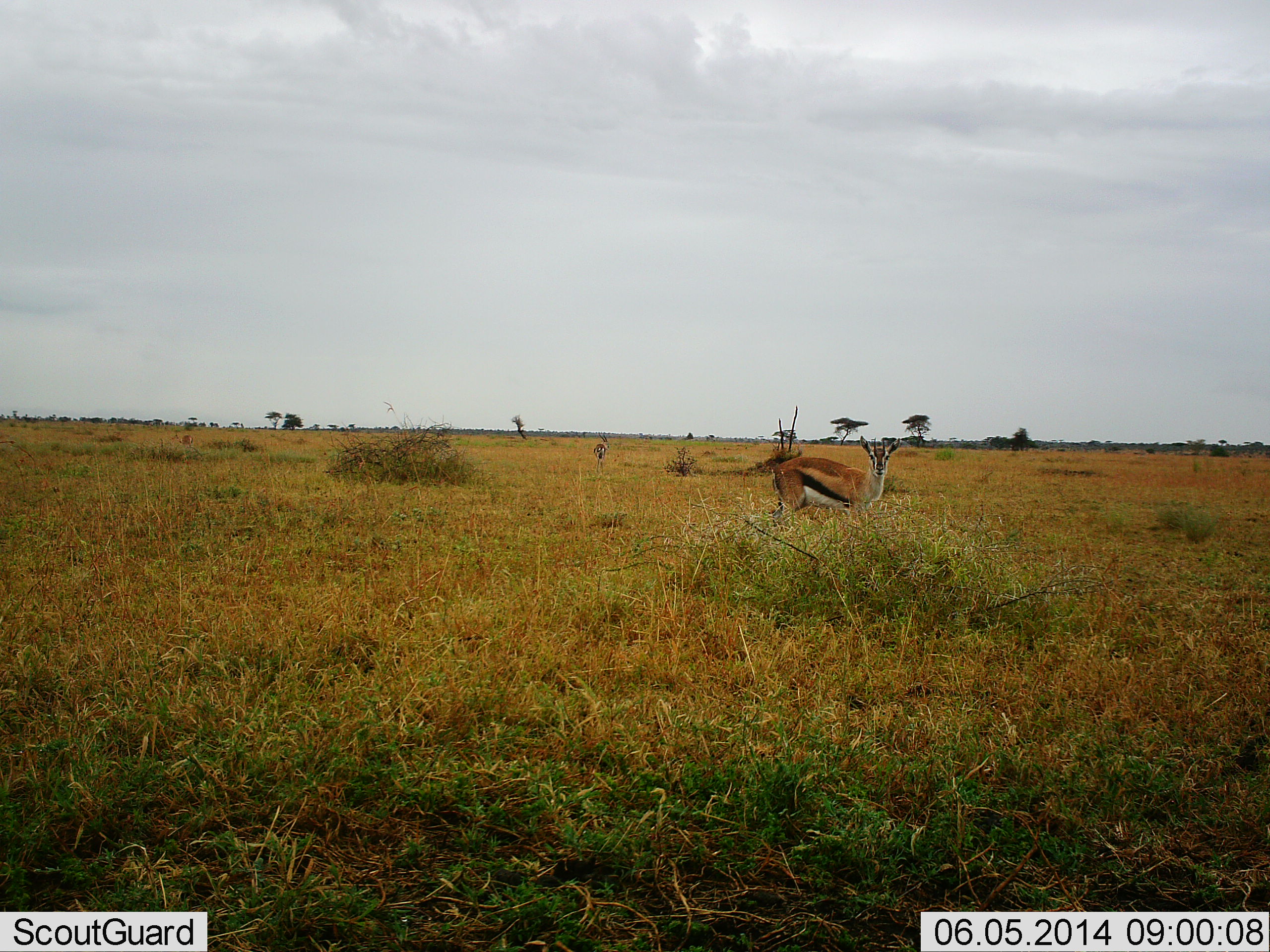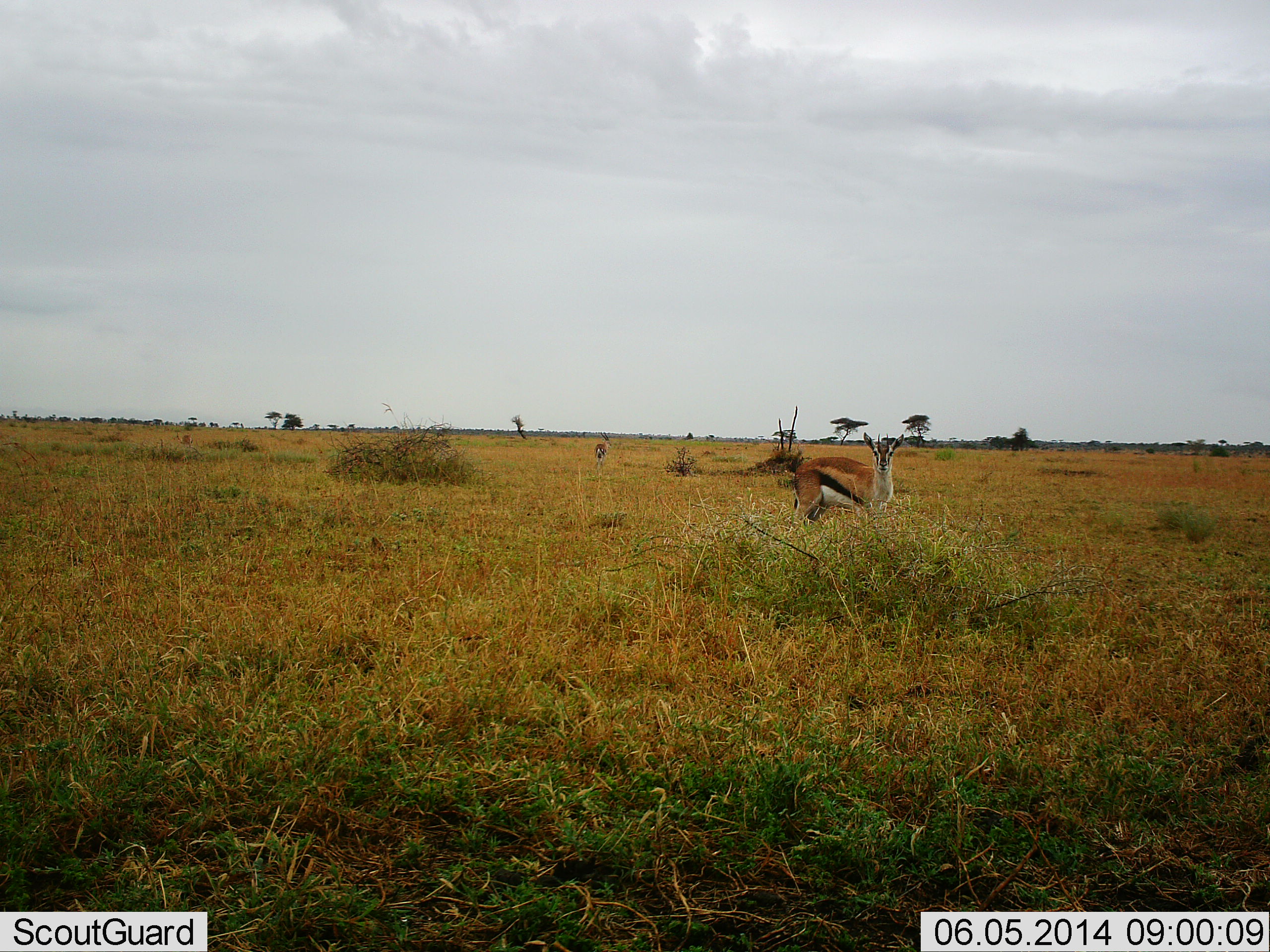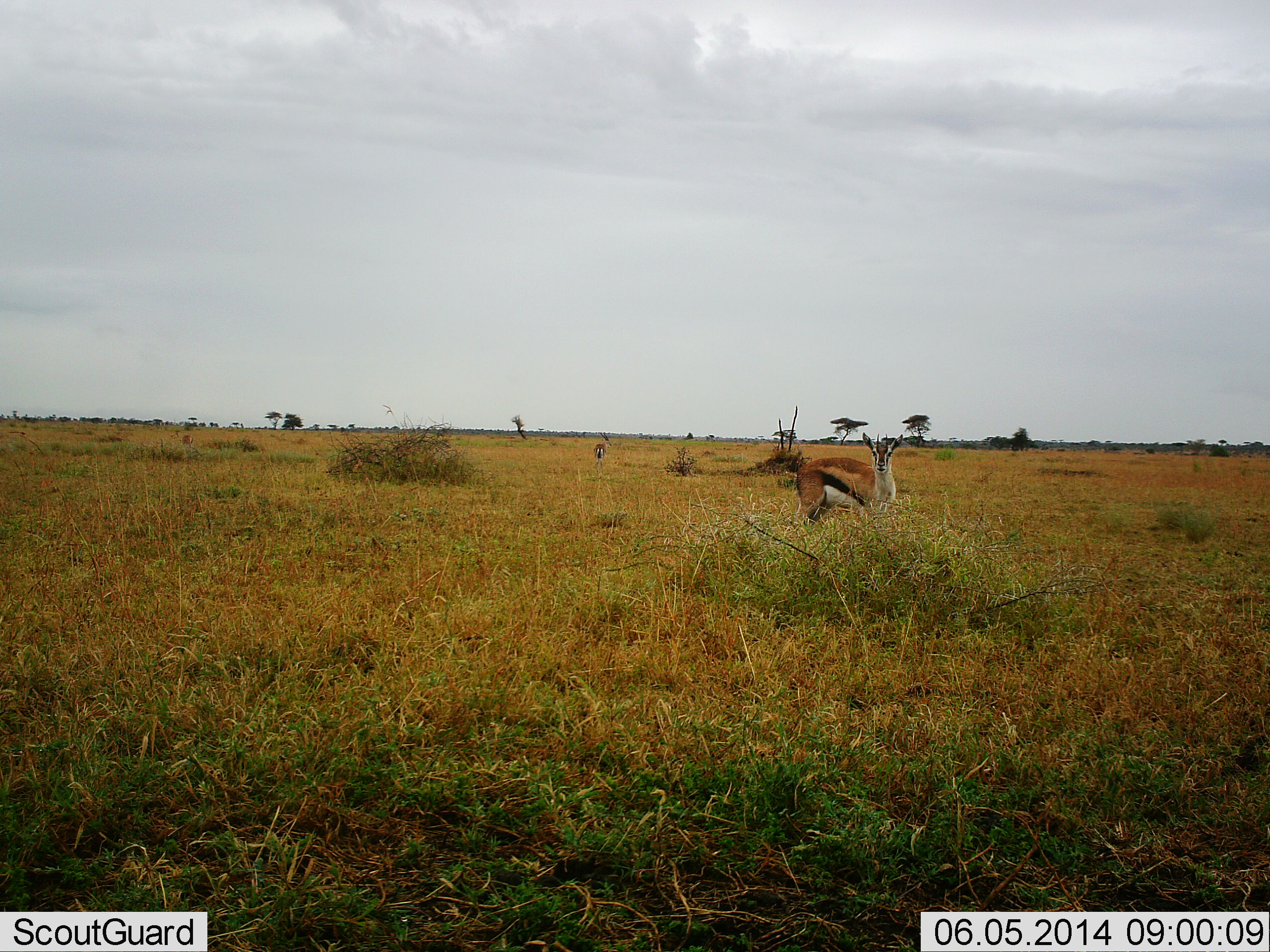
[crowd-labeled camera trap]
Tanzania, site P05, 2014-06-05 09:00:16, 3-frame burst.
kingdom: Animalia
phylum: Chordata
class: Mammalia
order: Artiodactyla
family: Bovidae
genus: Eudorcas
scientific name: Eudorcas thomsonii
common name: thomson's gazelle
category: gazellethomsons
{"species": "gazellethomsons (thomson's gazelle) (Eudorcas thomsonii)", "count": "1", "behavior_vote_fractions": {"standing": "80%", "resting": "10%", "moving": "20%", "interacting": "0%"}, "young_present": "0%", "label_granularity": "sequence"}